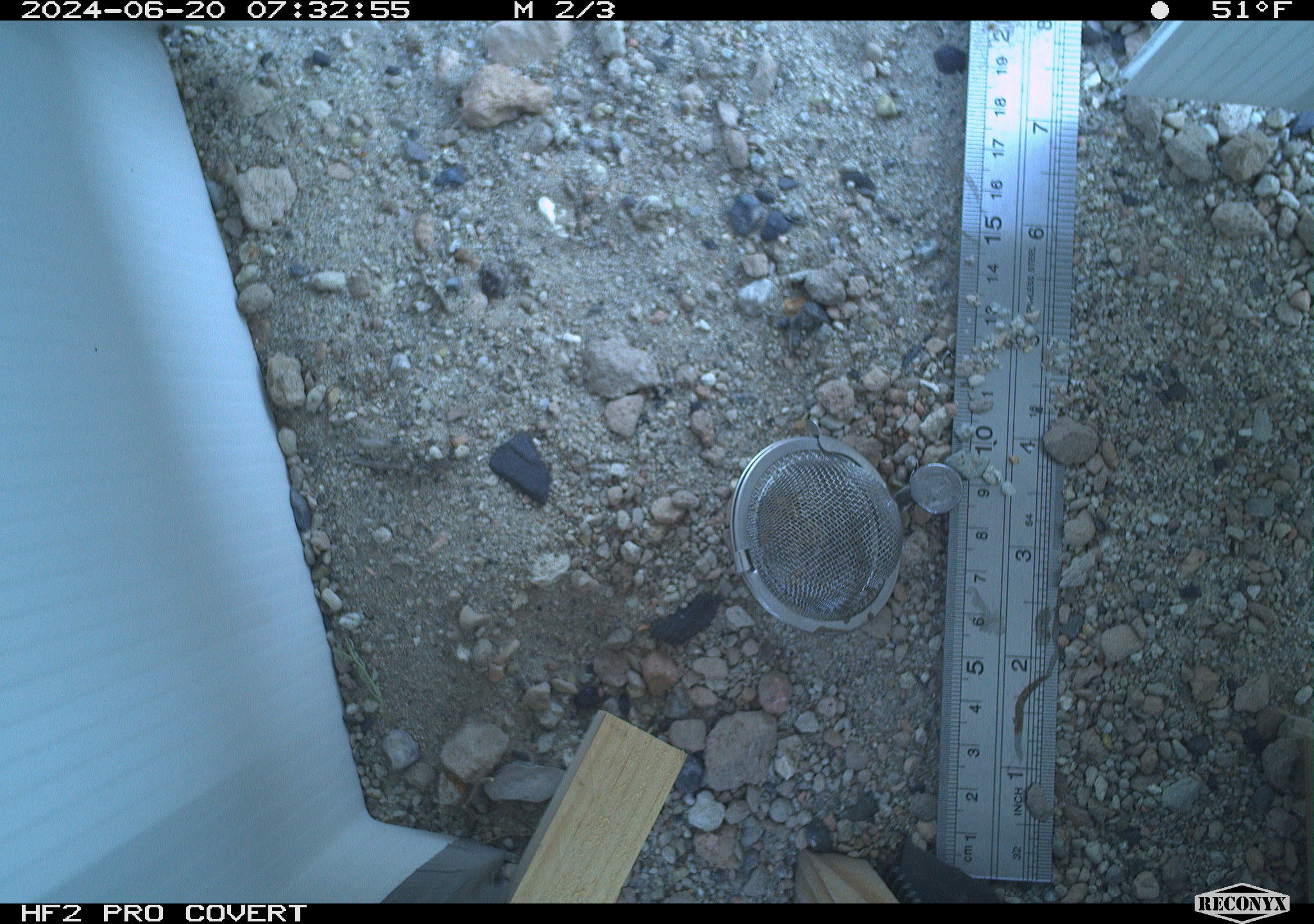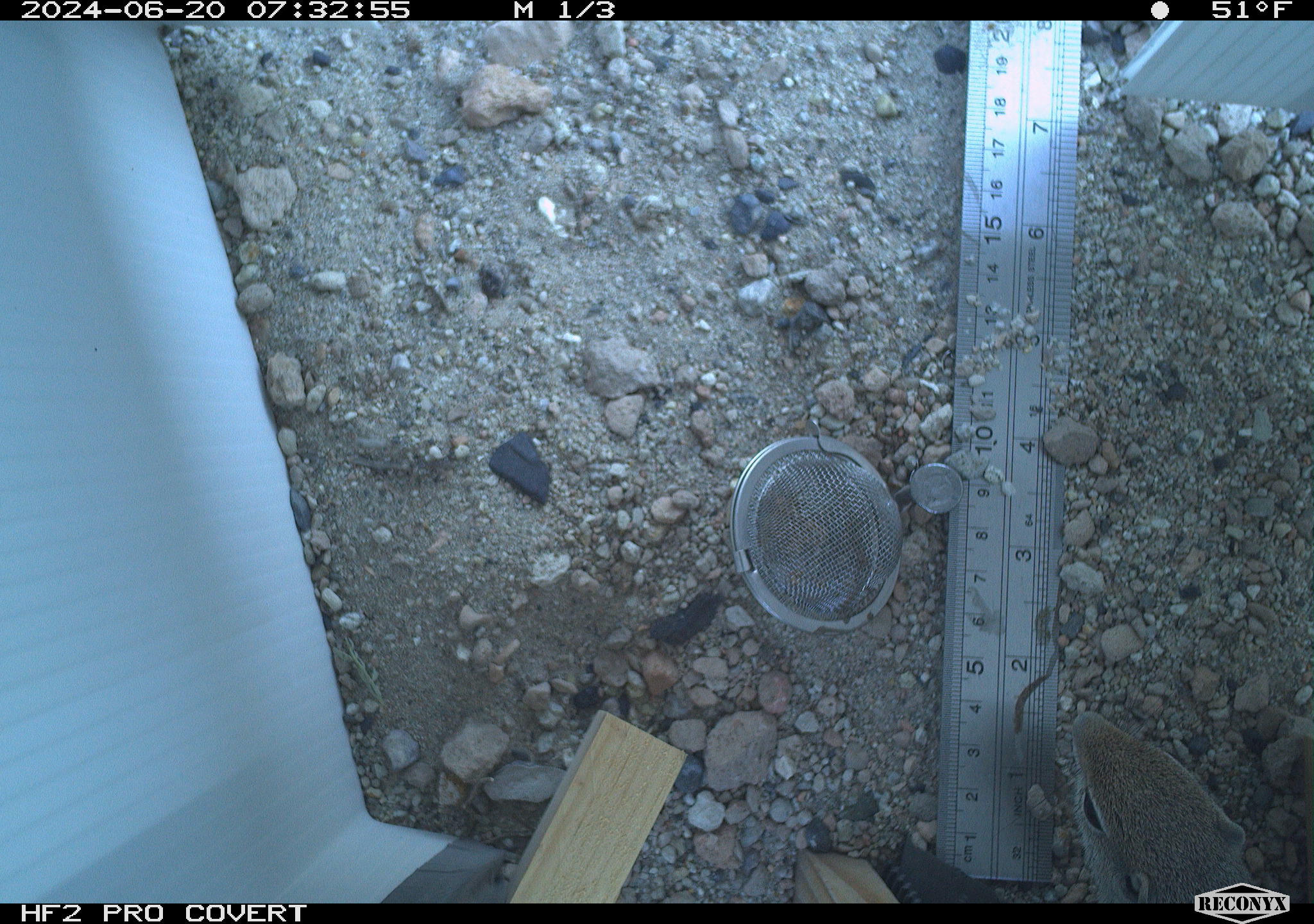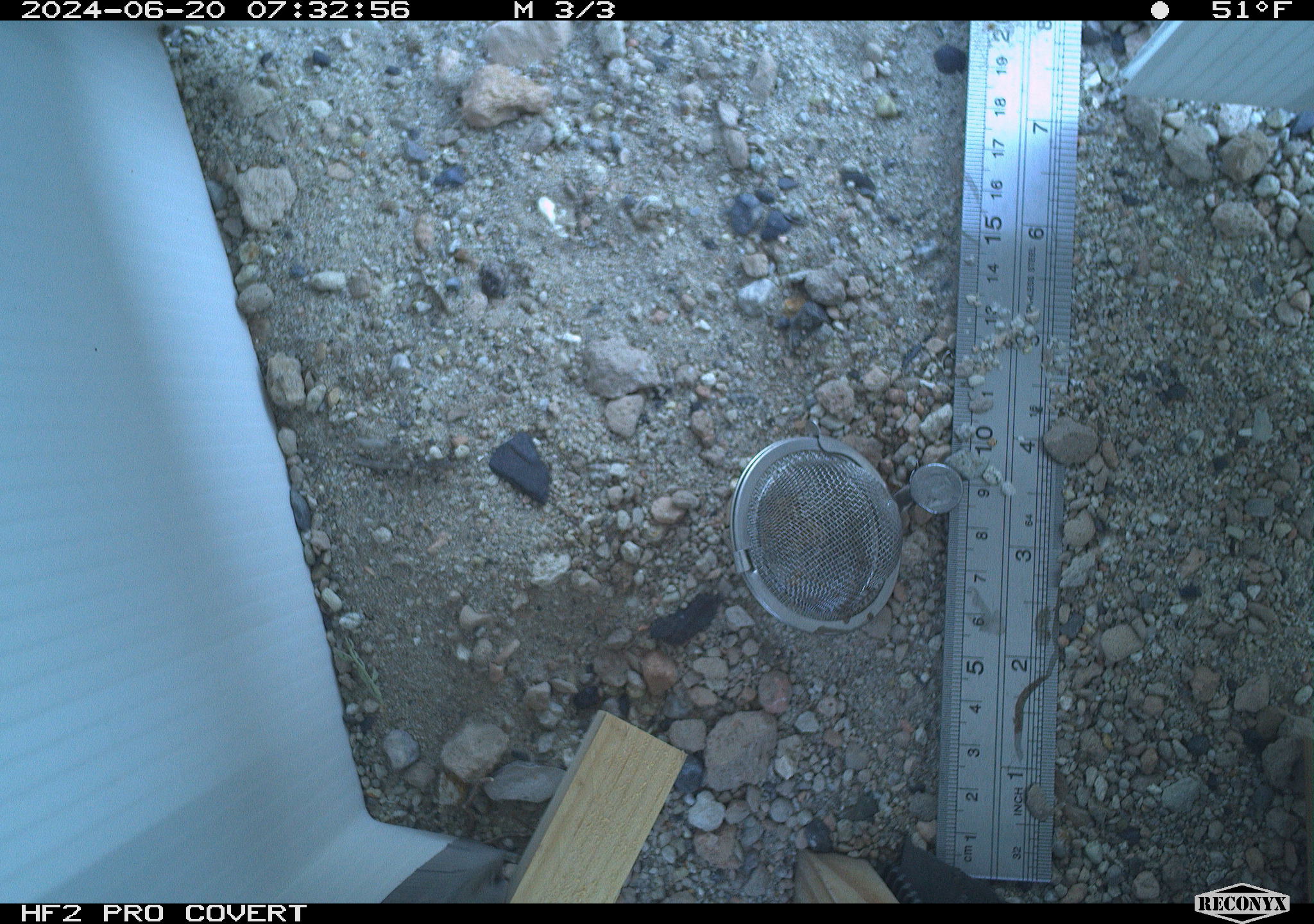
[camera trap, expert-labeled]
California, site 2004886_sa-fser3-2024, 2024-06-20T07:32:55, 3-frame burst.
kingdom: Animalia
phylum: Chordata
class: Mammalia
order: Rodentia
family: Sciuridae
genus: Ammospermophilus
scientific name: Ammospermophilus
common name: antelope ground squirrels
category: ammospermophilus species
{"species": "ammospermophilus species (antelope ground squirrels) (Ammospermophilus)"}